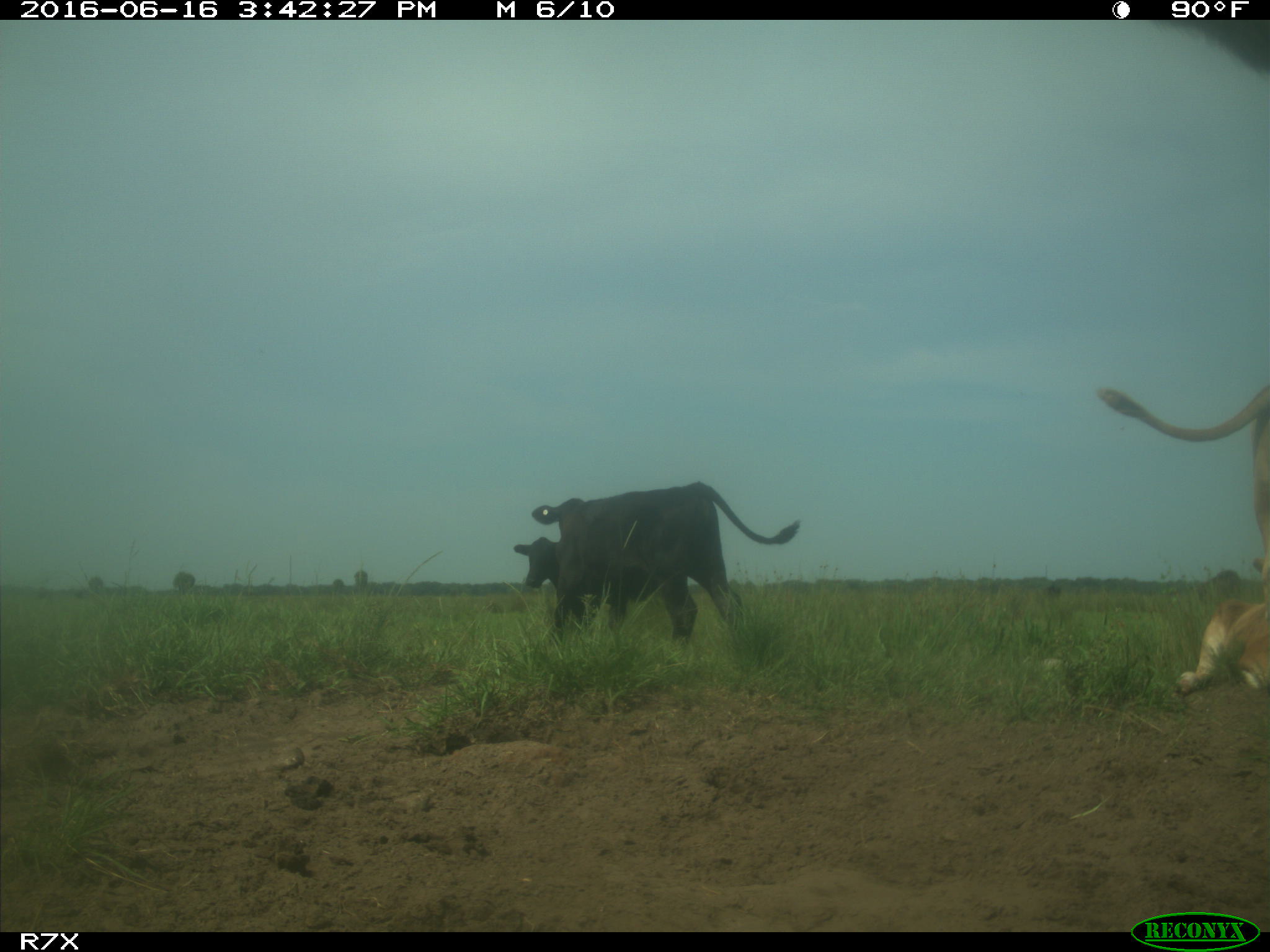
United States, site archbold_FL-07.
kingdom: Animalia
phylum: Chordata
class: Mammalia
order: Artiodactyla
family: Bovidae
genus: Bos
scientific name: Bos taurus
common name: domestic cow